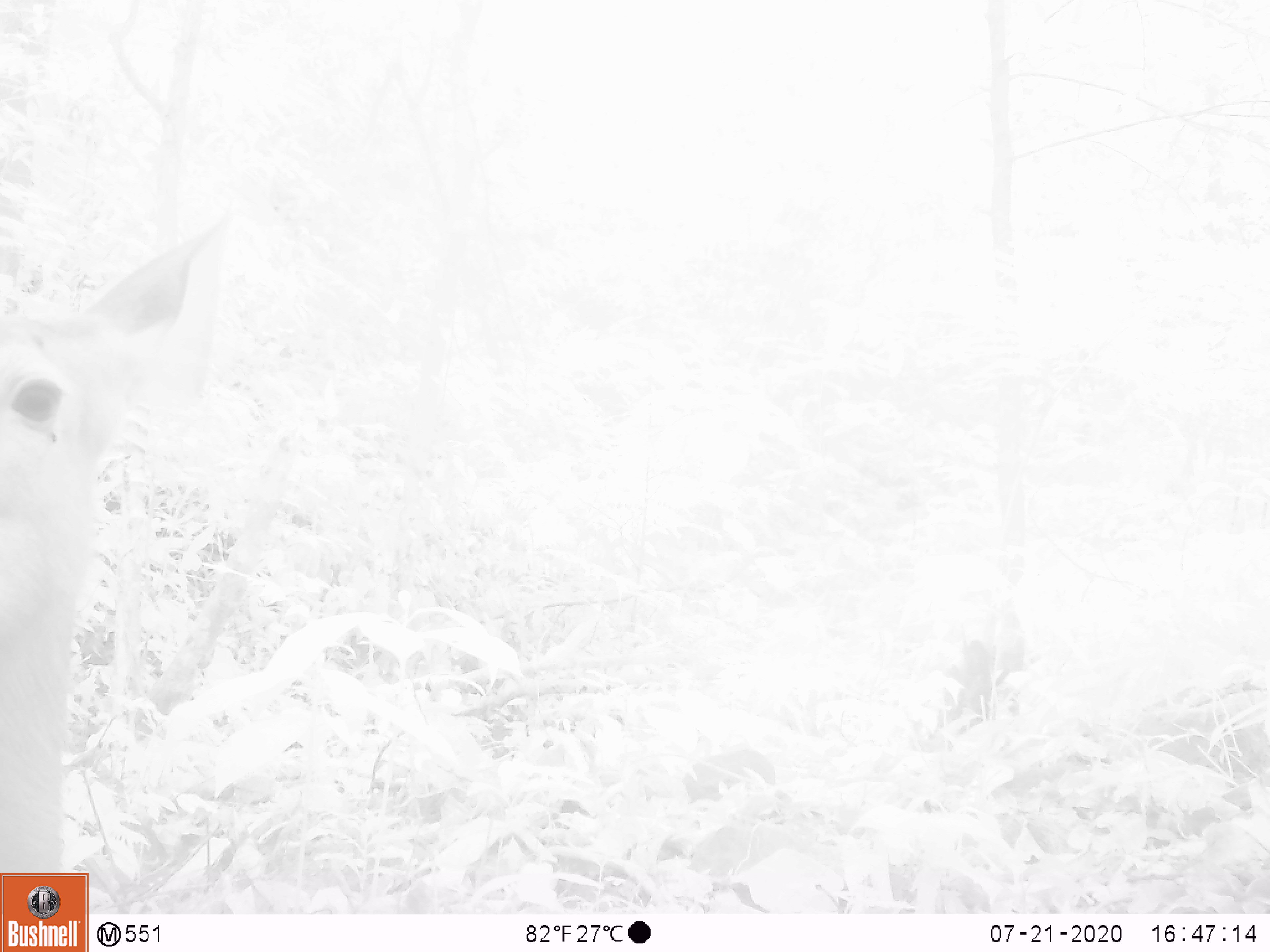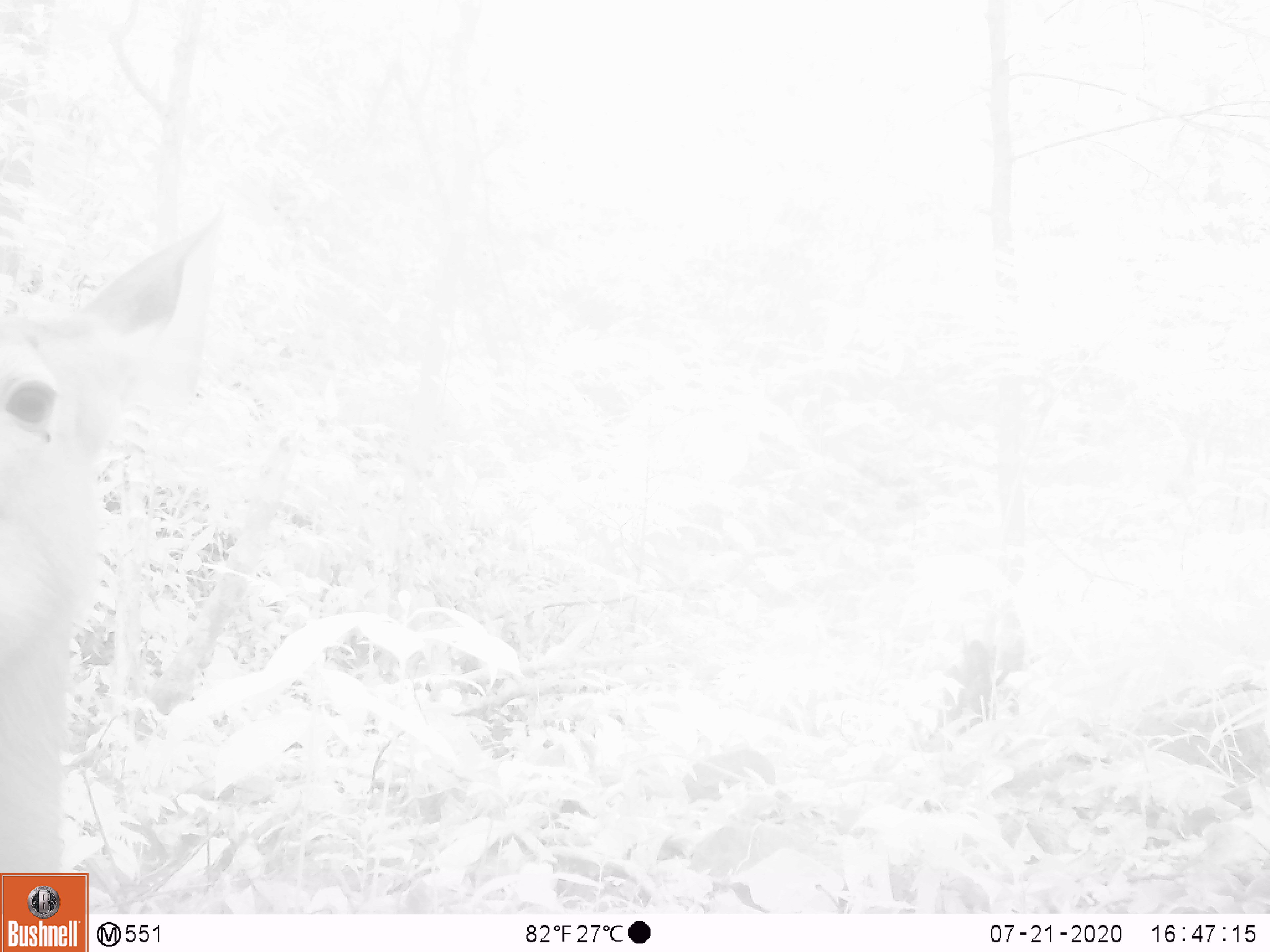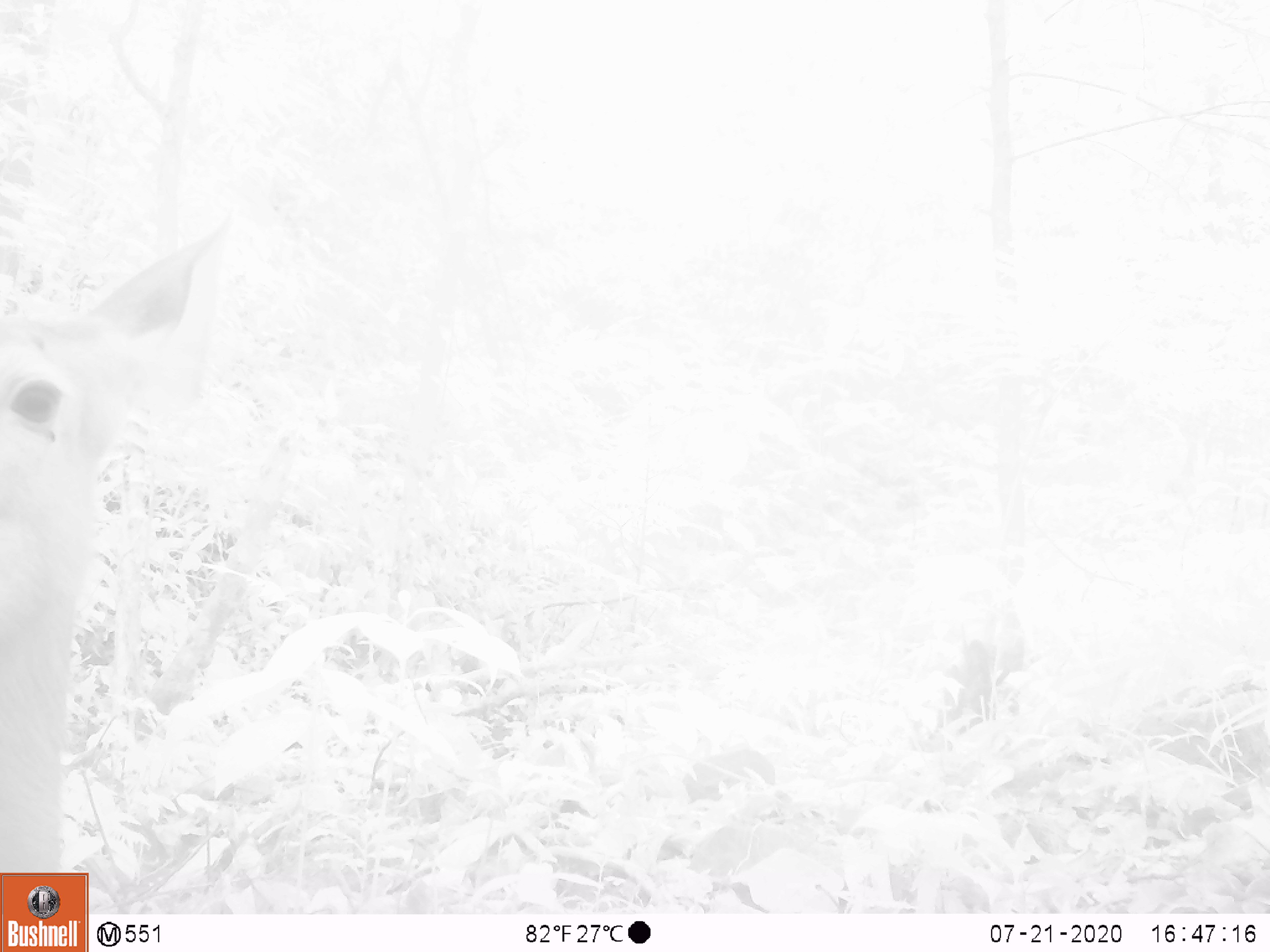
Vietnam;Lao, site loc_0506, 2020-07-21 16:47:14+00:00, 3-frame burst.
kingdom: Animalia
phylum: Chordata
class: Mammalia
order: Artiodactyla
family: Cervidae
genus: Rusa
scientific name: Rusa unicolor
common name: sambar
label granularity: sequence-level